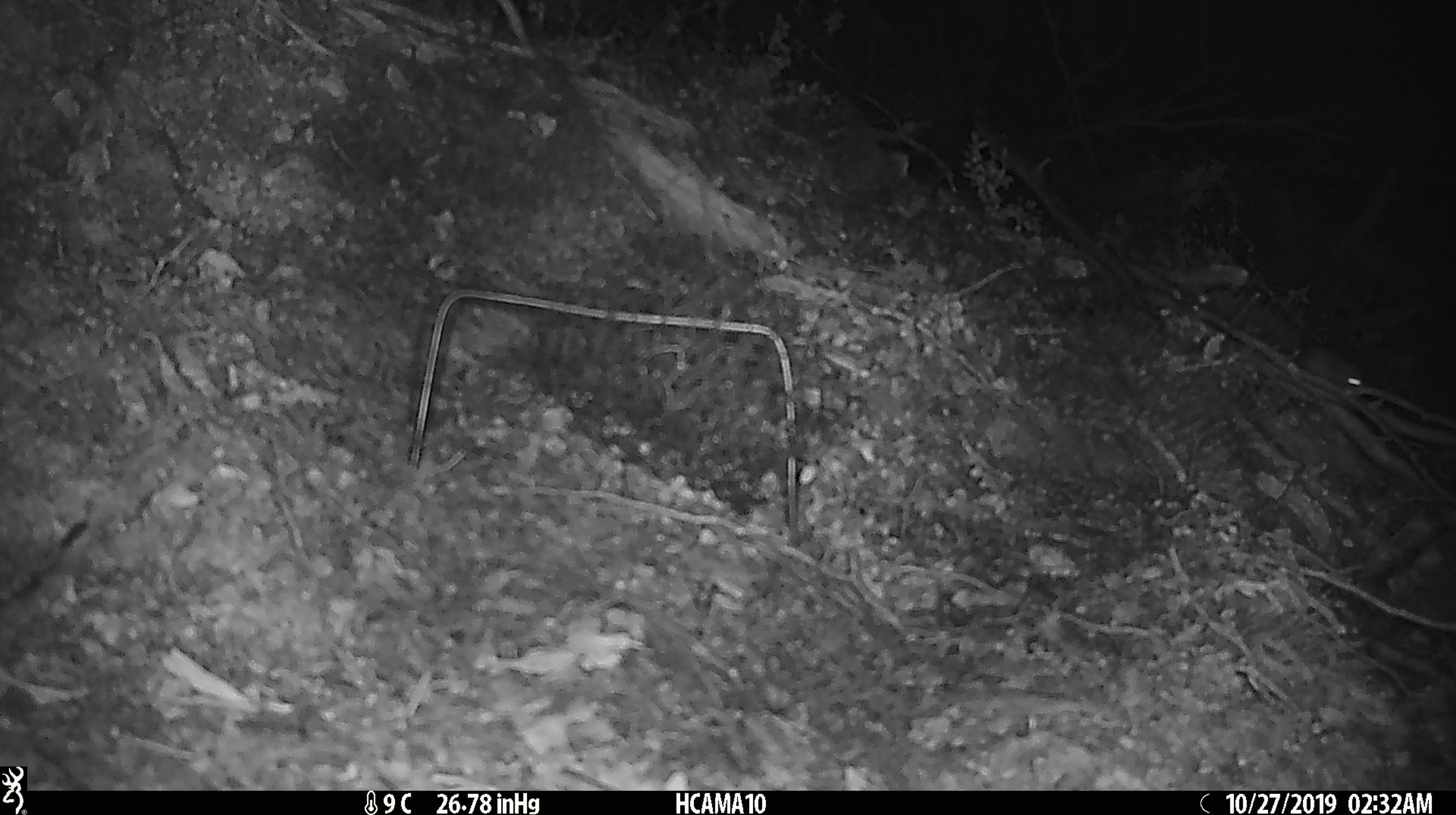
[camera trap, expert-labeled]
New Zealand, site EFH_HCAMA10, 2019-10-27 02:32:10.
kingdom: Animalia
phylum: Chordata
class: Mammalia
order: Rodentia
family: Muridae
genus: Mus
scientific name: Mus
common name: mouse